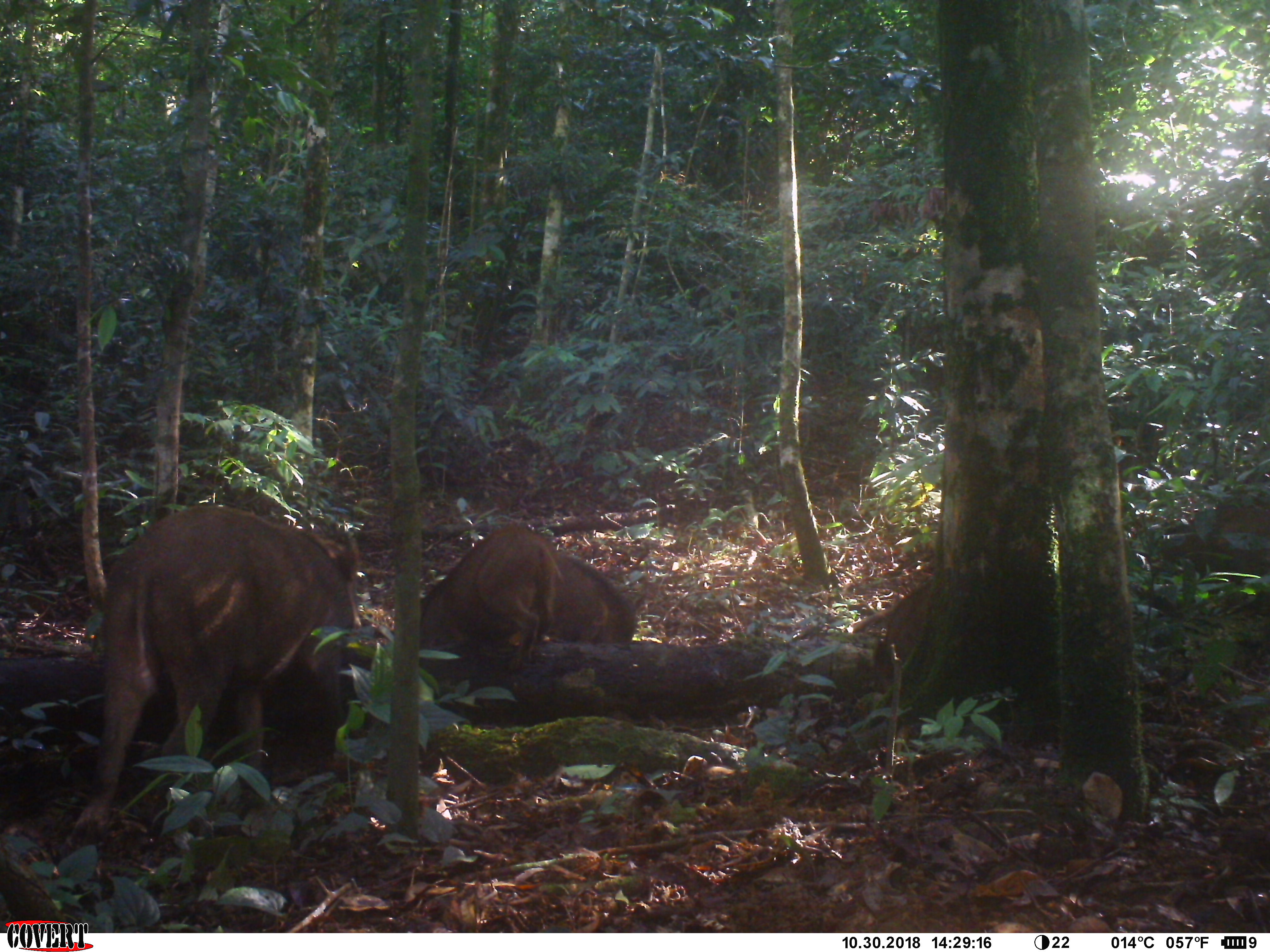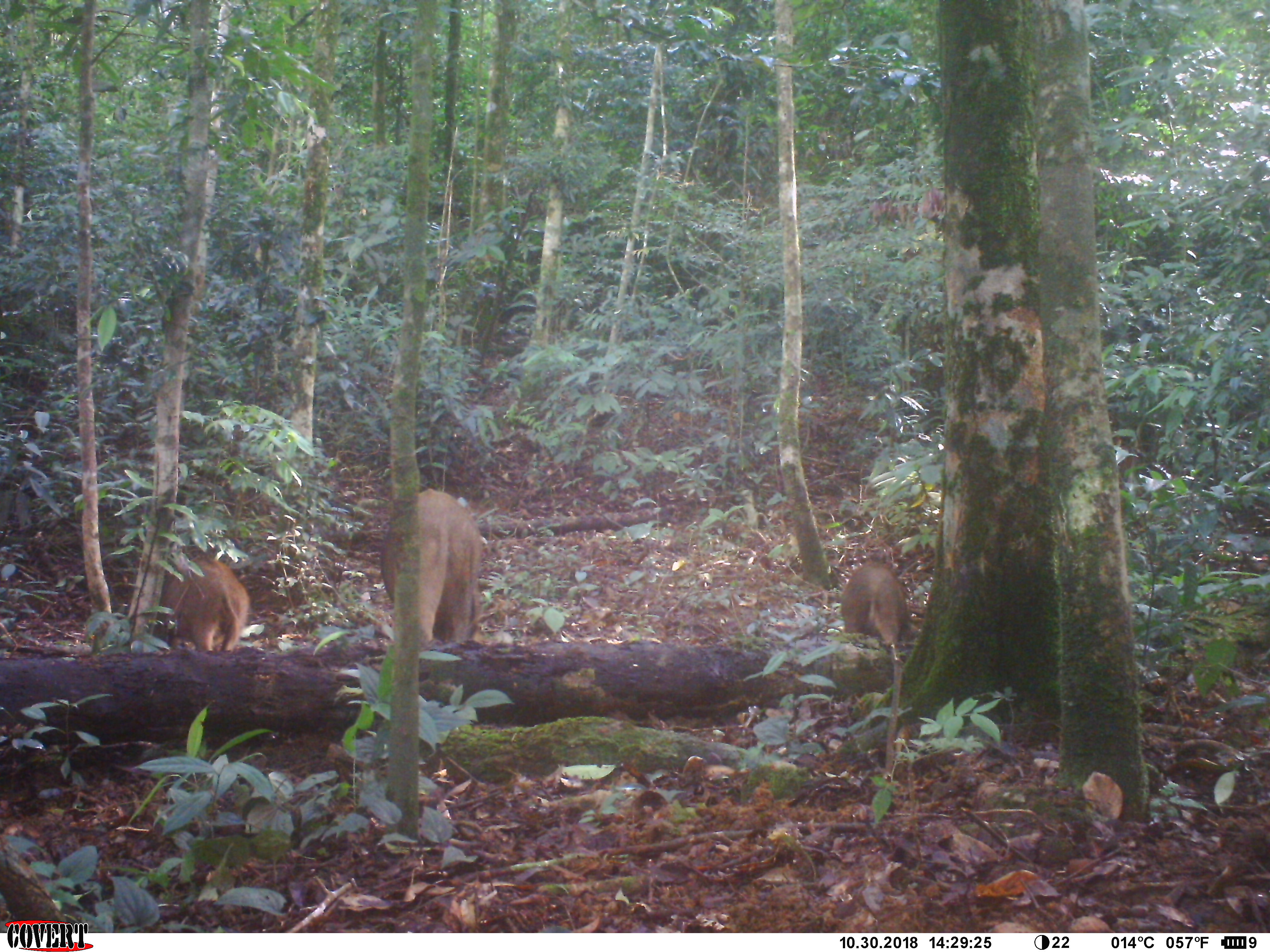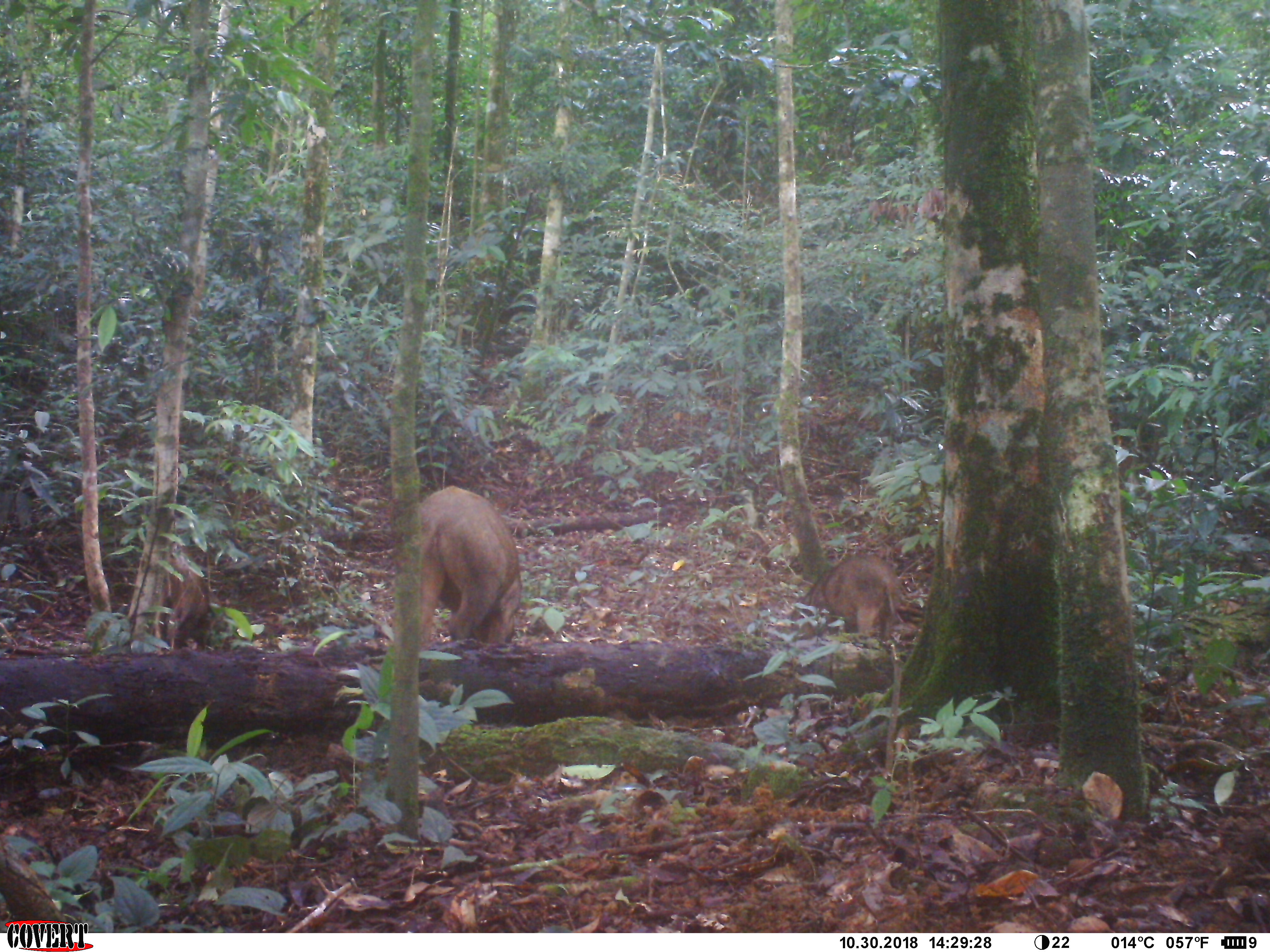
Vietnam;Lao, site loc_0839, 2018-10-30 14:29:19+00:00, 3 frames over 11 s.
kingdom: Animalia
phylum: Chordata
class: Mammalia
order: Artiodactyla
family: Suidae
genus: Sus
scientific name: Sus scrofa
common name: eurasian wild pig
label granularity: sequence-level